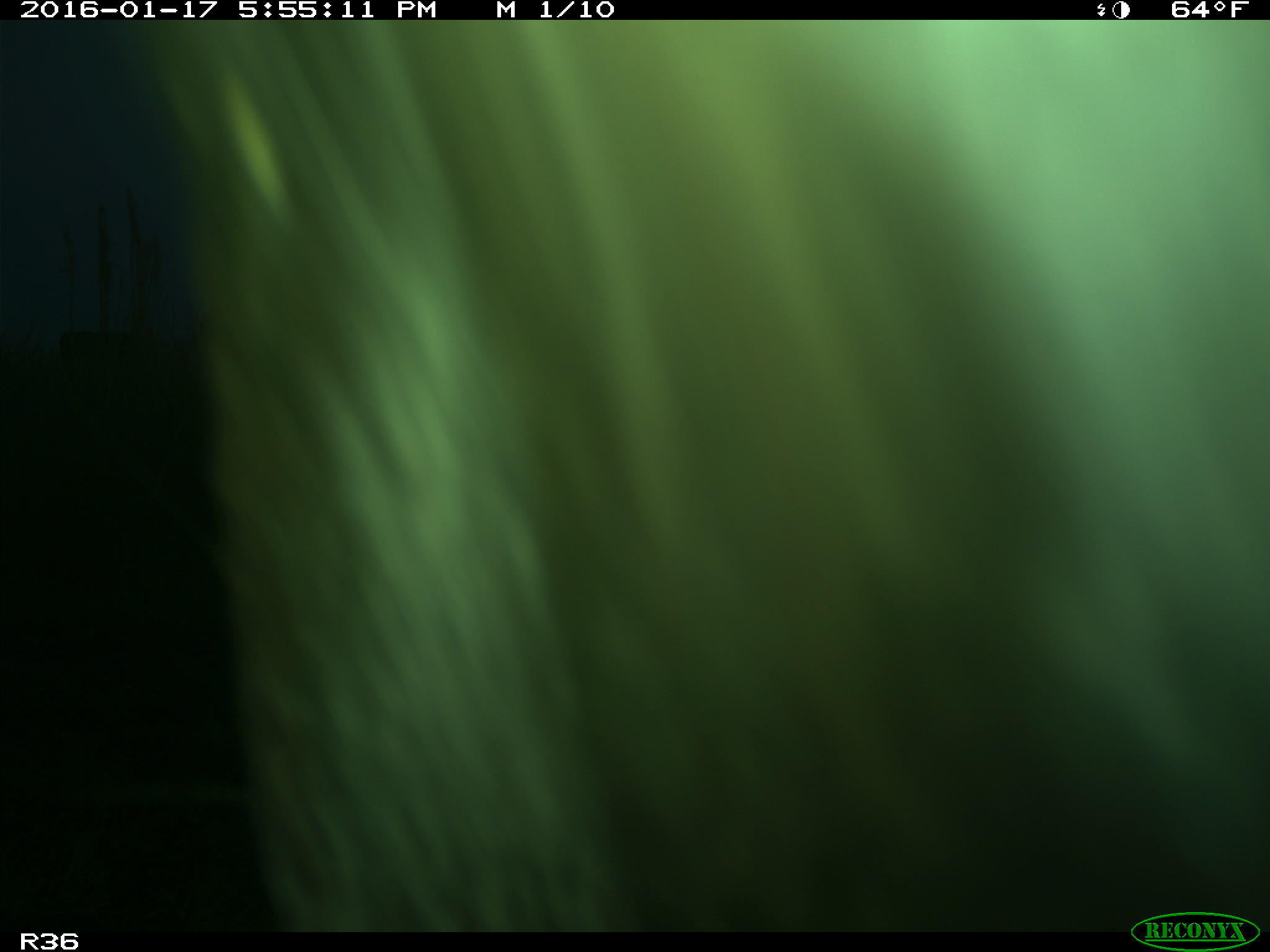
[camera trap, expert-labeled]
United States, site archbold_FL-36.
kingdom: Animalia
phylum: Chordata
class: Mammalia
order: Artiodactyla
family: Bovidae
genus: Bos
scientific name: Bos taurus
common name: domestic cow